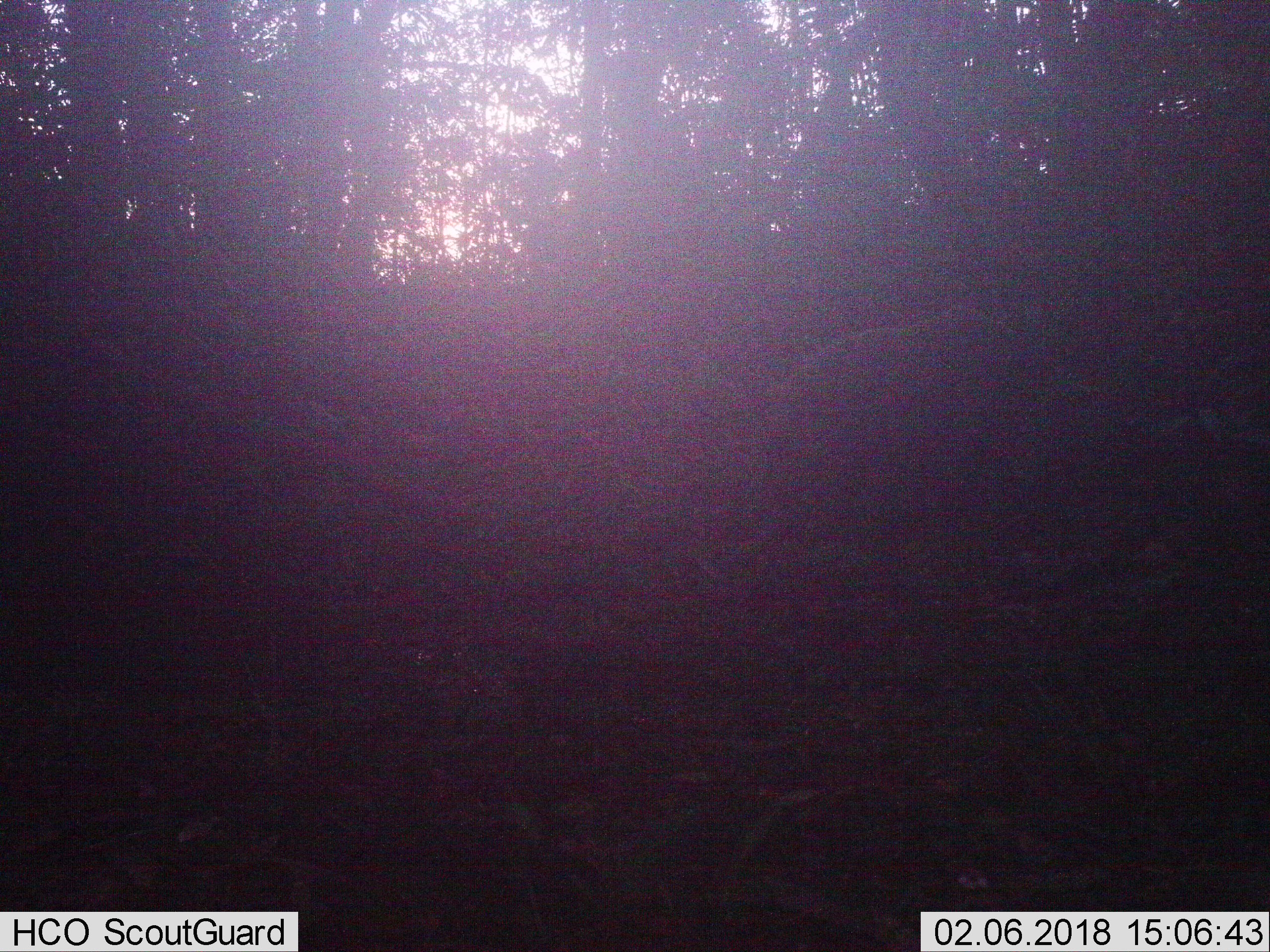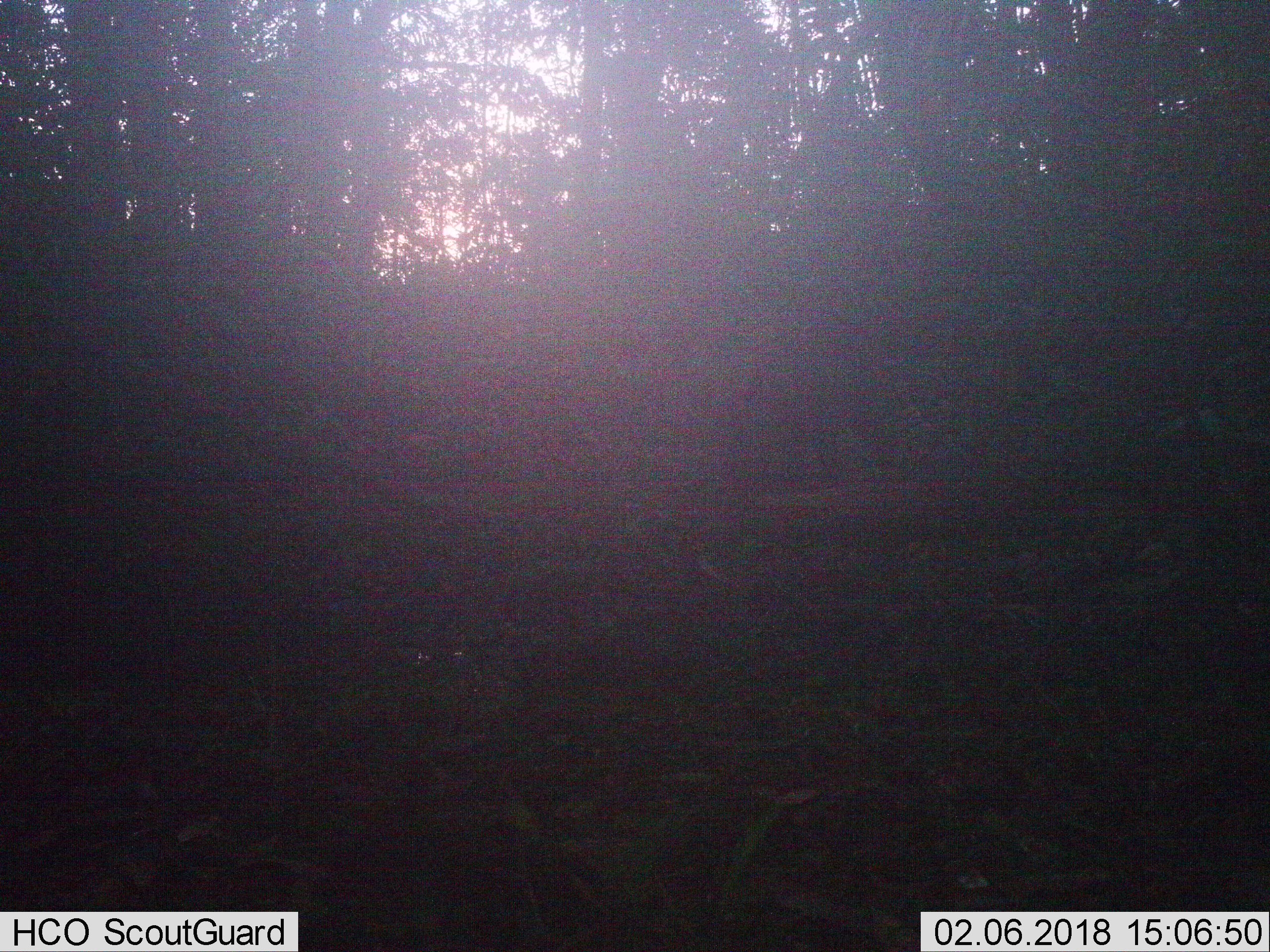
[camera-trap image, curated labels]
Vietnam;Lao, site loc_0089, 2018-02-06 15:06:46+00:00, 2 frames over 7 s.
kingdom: Animalia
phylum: Chordata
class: Mammalia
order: Artiodactyla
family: Suidae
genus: Sus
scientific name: Sus scrofa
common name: eurasian wild pig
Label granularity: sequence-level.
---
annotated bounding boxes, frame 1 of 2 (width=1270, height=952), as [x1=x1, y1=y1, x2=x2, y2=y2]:
eurasian wild pig: [x1=753, y1=302, x2=1003, y2=526]